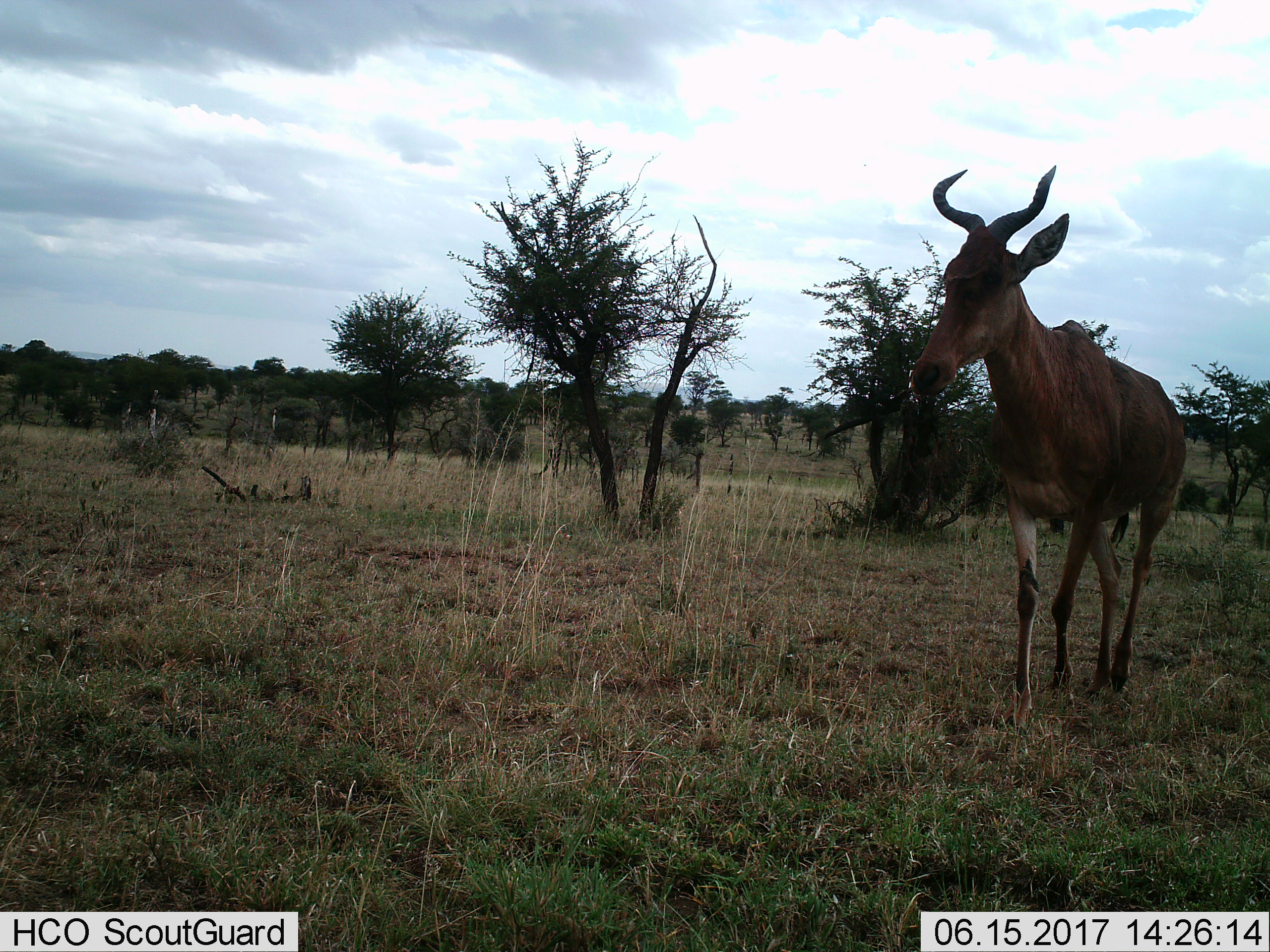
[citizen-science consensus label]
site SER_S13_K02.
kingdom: Animalia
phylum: Chordata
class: Mammalia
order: Artiodactyla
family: Bovidae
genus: Alcelaphus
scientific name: Alcelaphus buselaphus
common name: hartebeest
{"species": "hartebeest (Alcelaphus buselaphus)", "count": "1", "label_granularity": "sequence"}